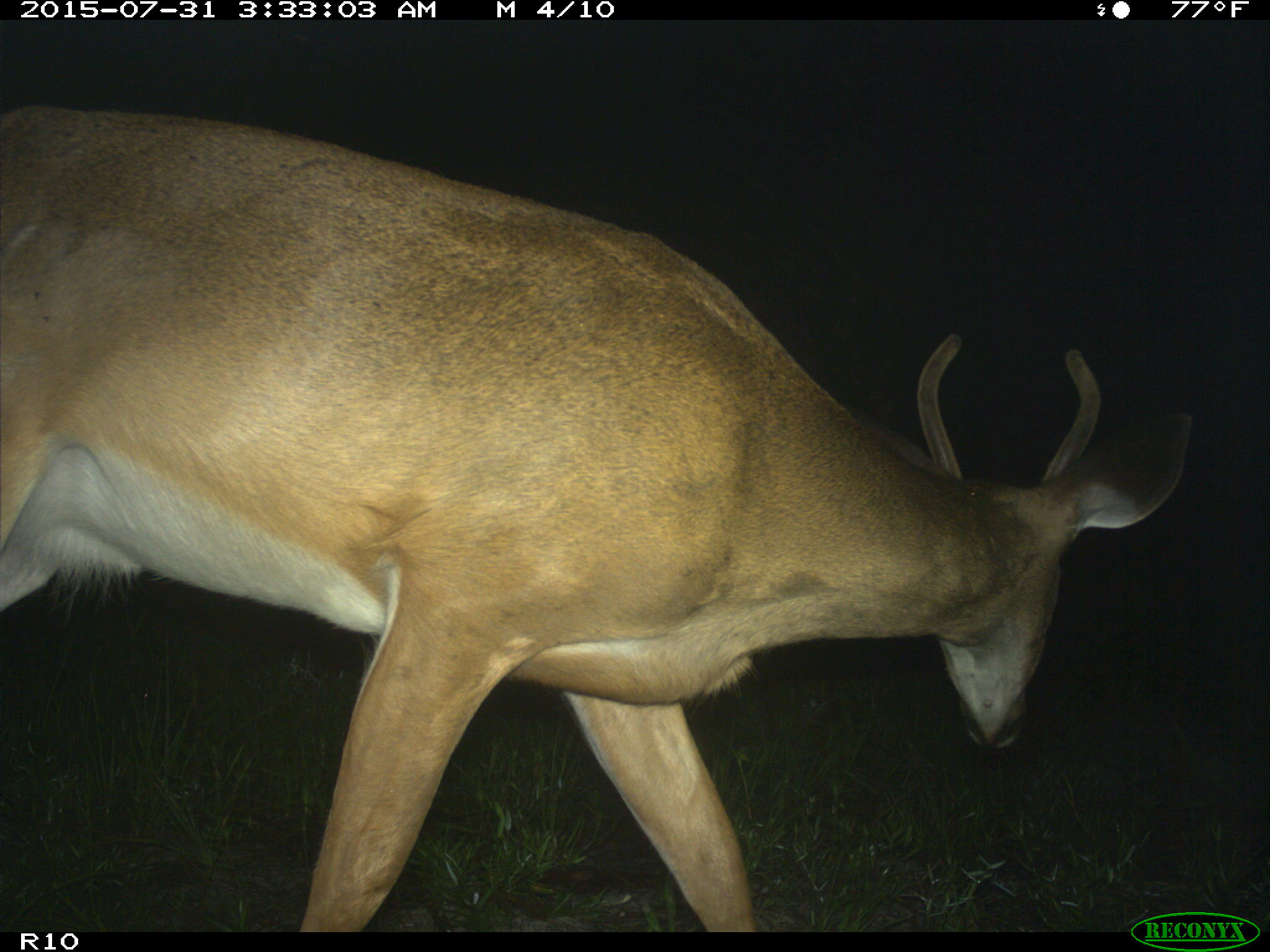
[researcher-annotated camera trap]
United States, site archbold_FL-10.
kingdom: Animalia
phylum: Chordata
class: Mammalia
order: Artiodactyla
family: Cervidae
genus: Odocoileus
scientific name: Odocoileus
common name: deer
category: unidentified deer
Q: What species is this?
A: Unidentified deer (deer) (Odocoileus).